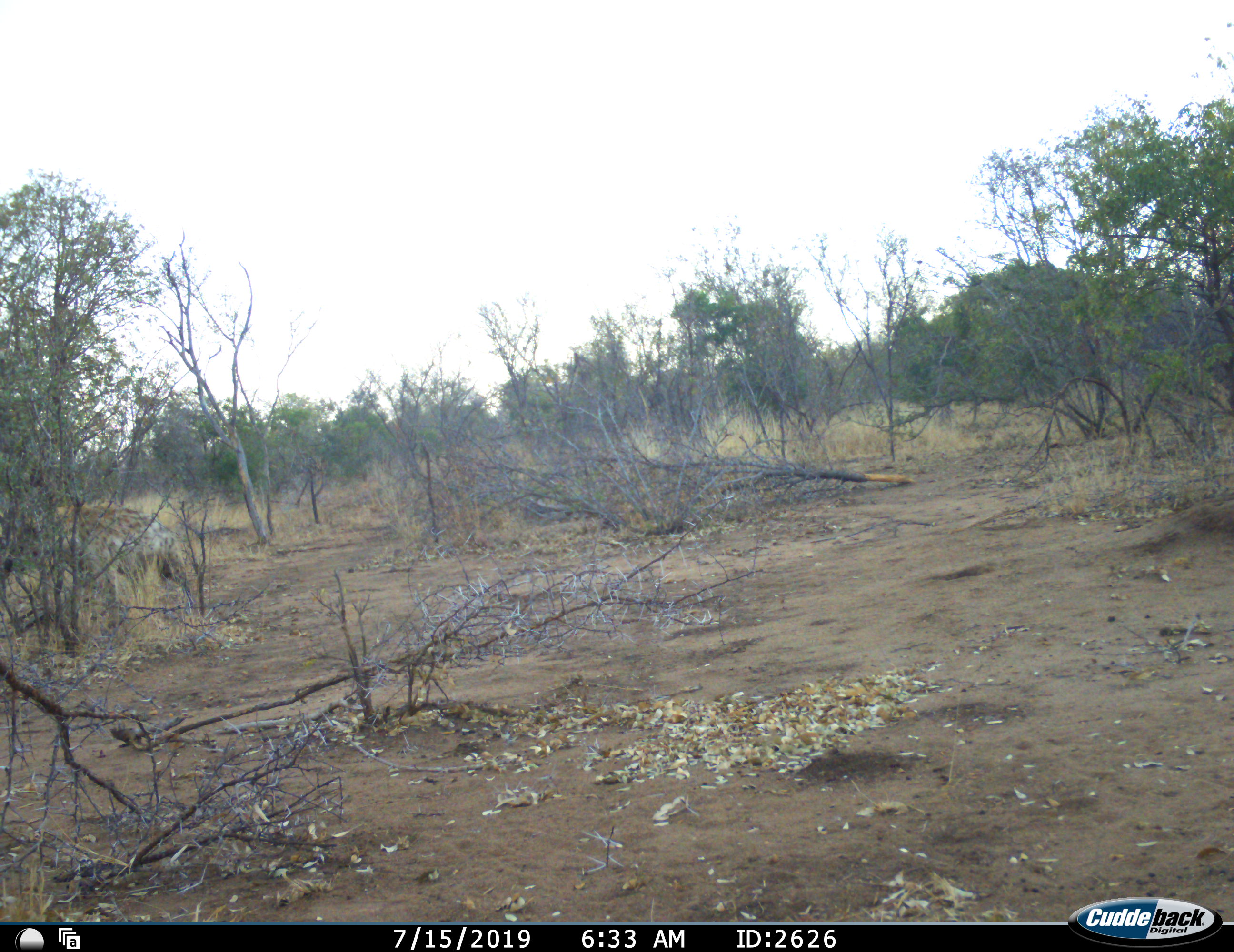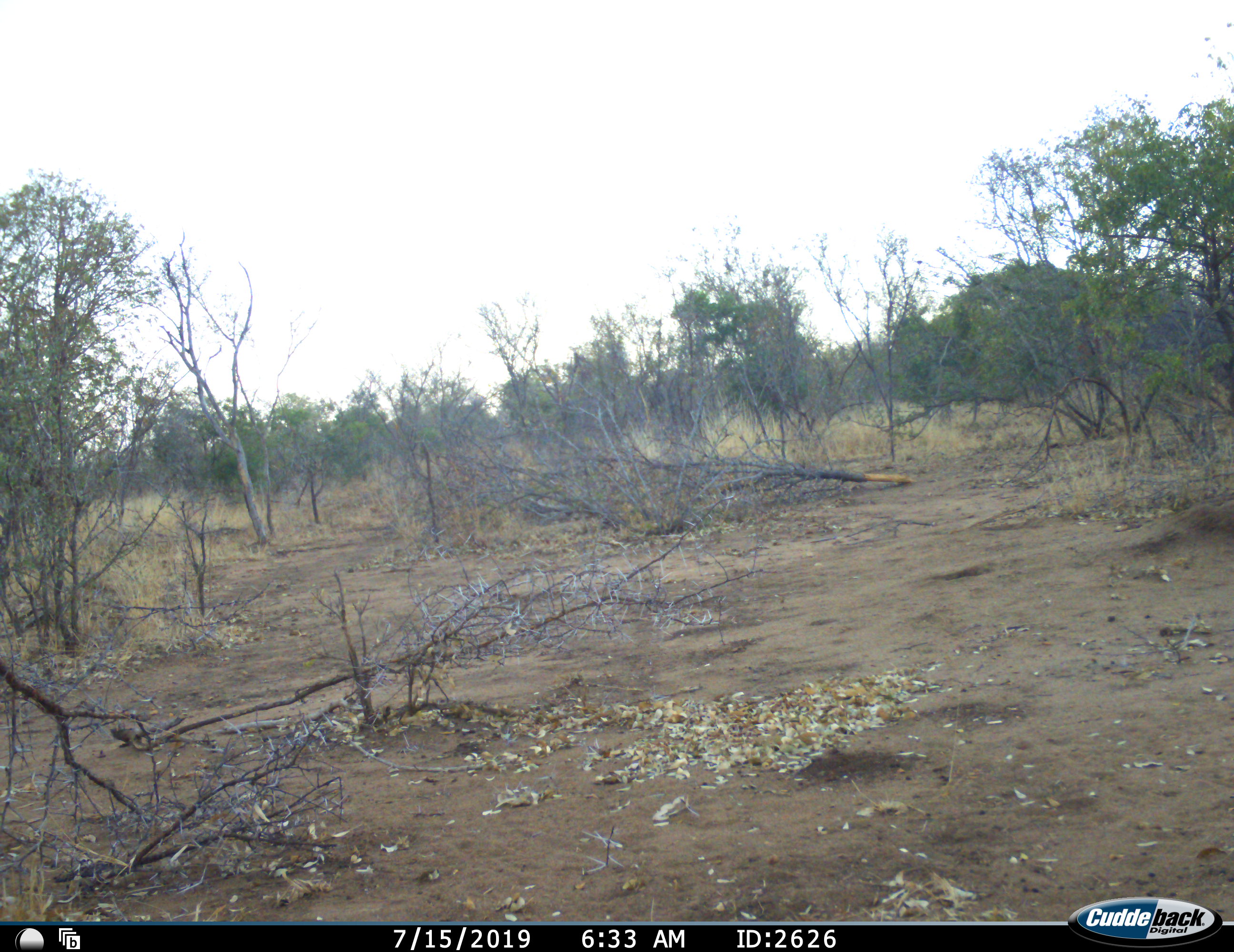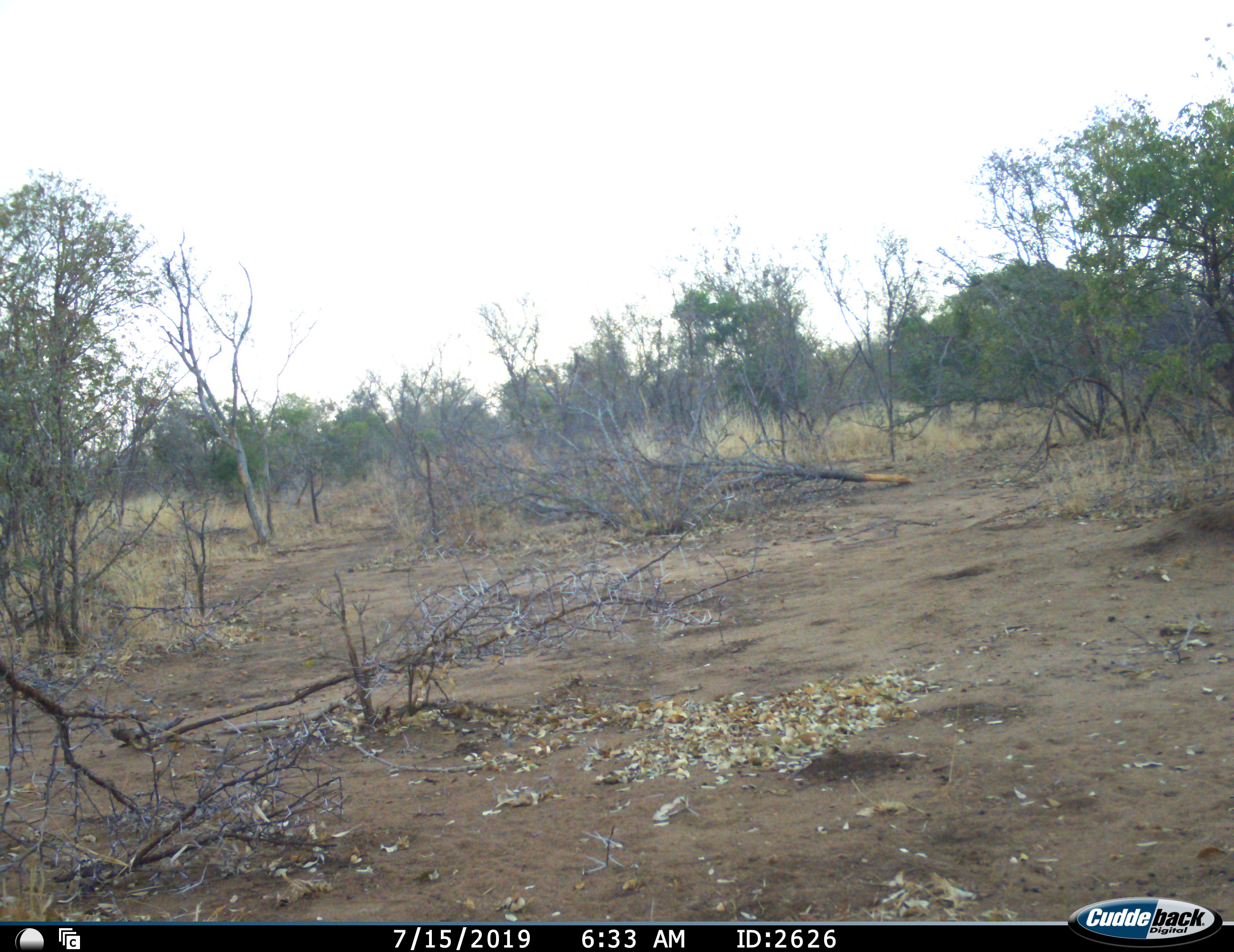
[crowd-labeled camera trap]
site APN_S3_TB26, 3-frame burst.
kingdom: Animalia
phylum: Chordata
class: Mammalia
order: Carnivora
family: Hyaenidae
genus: Crocuta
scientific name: Crocuta crocuta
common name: spotted hyena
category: hyenaspotted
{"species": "hyenaspotted (spotted hyena) (Crocuta crocuta)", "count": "1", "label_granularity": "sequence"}